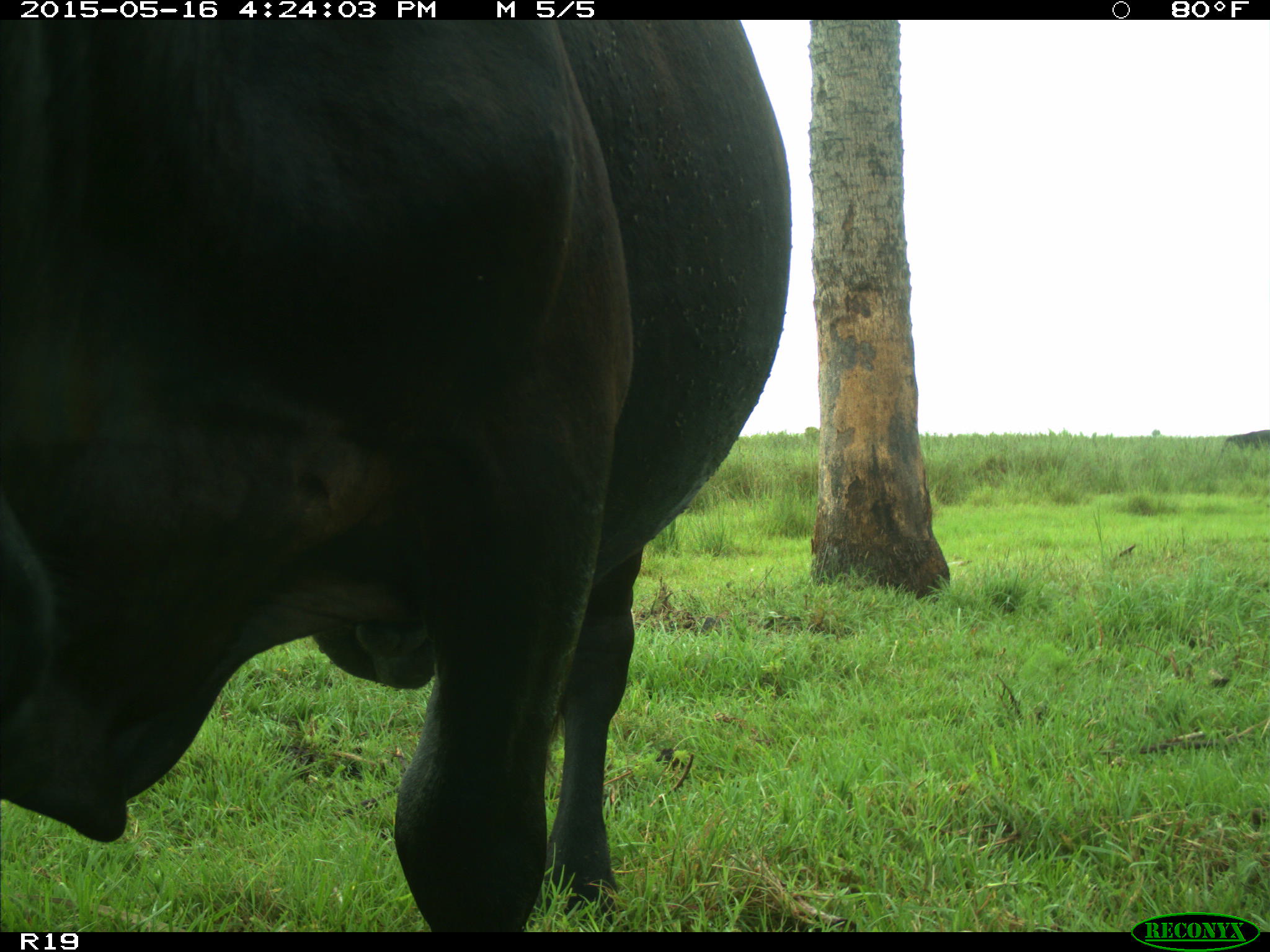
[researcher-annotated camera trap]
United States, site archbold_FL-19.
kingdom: Animalia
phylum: Chordata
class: Mammalia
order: Artiodactyla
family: Bovidae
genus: Bos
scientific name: Bos taurus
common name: domestic cow